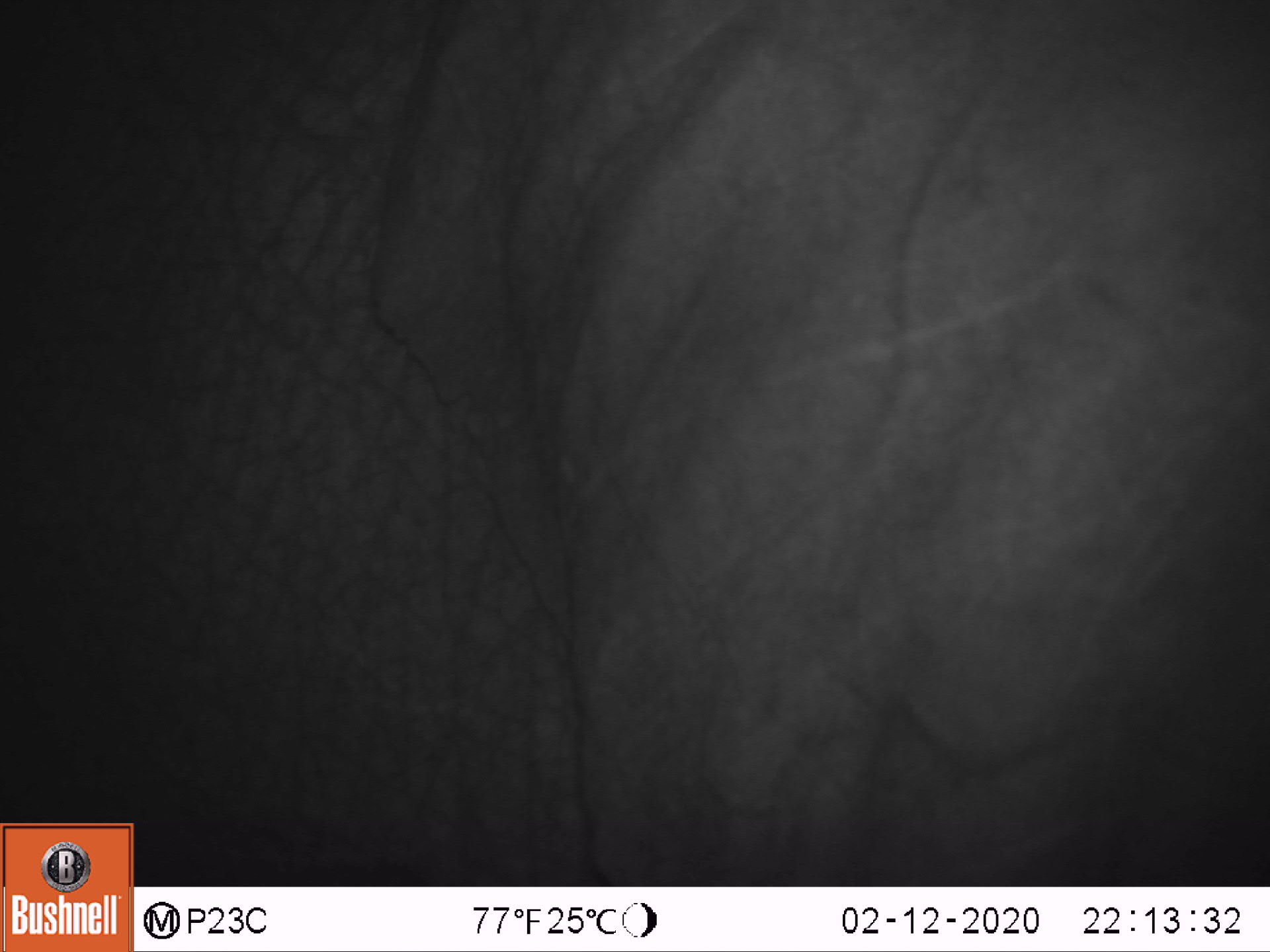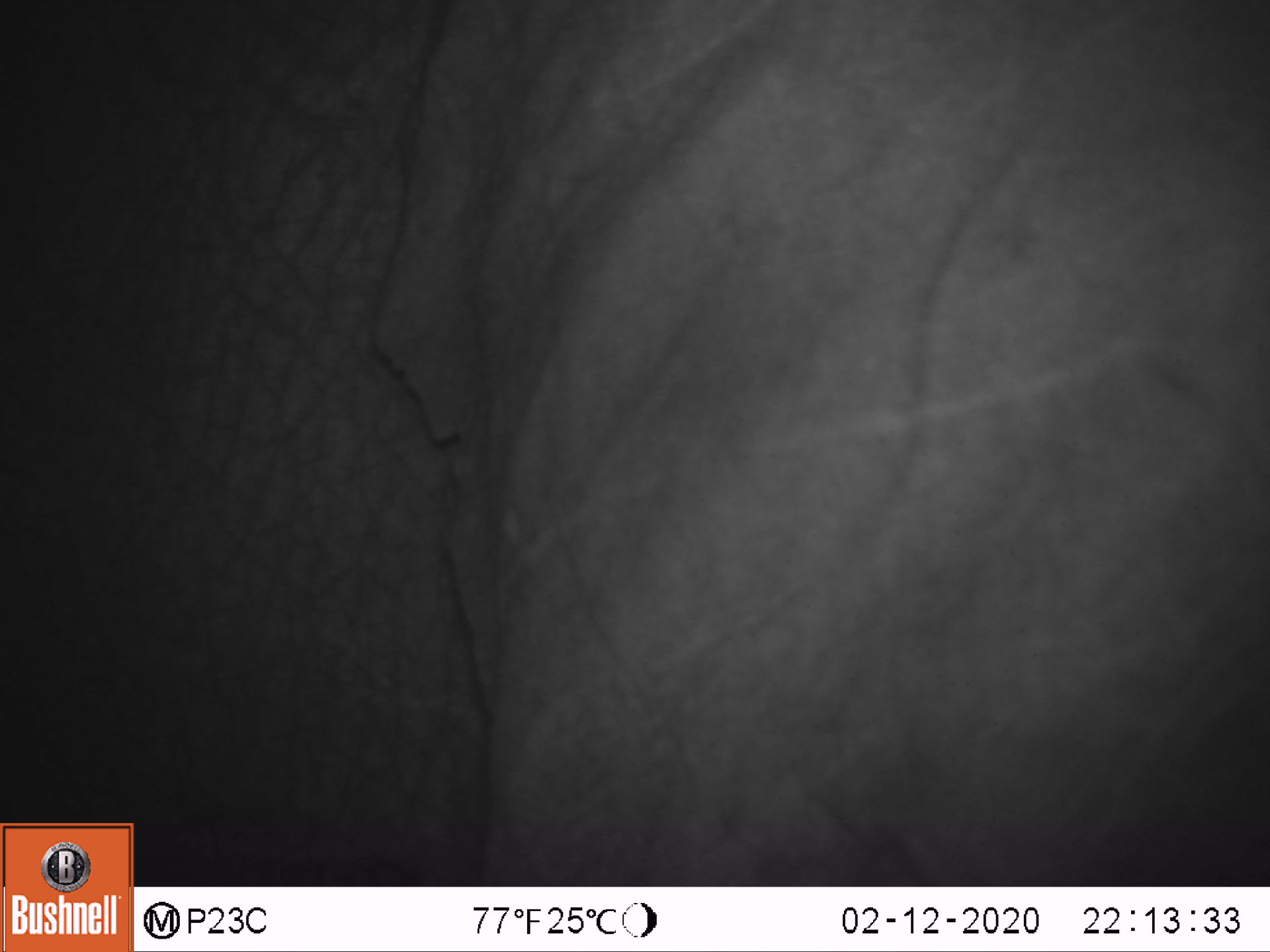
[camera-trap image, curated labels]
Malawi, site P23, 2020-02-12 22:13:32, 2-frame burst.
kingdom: Animalia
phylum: Chordata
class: Mammalia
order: Proboscidea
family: Elephantidae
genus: Loxodonta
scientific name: Loxodonta africana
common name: african savanna elephant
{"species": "african savanna elephant (Loxodonta africana)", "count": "1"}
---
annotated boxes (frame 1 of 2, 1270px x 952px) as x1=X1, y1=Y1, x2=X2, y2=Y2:
african savanna elephant: x1=136, y1=11, x2=1262, y2=880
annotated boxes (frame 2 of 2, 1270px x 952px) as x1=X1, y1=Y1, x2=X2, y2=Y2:
african savanna elephant: x1=136, y1=0, x2=1262, y2=880